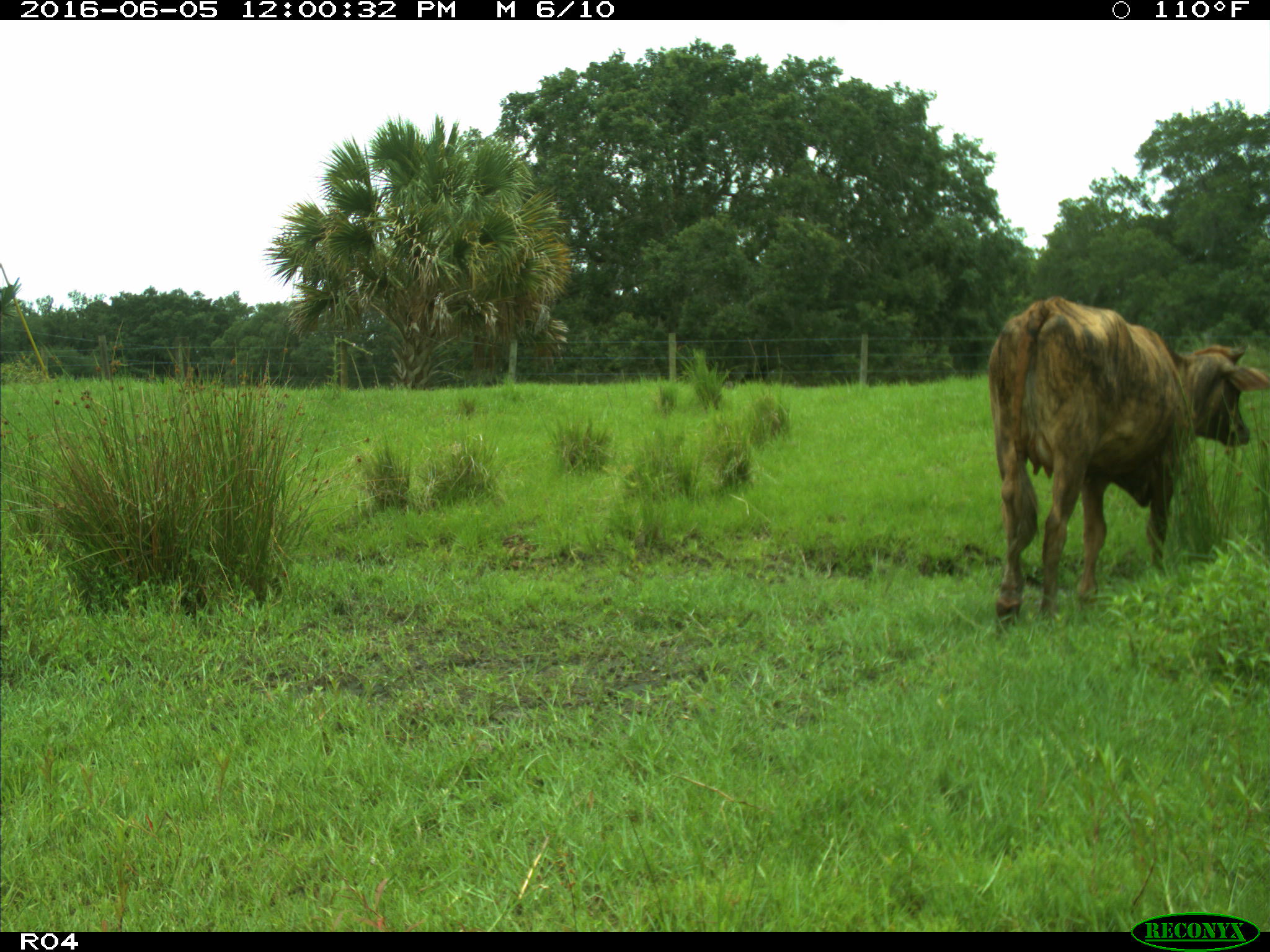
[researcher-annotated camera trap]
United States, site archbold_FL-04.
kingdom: Animalia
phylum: Chordata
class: Mammalia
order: Artiodactyla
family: Bovidae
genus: Bos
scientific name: Bos taurus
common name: domestic cow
Bos taurus (domestic cow).